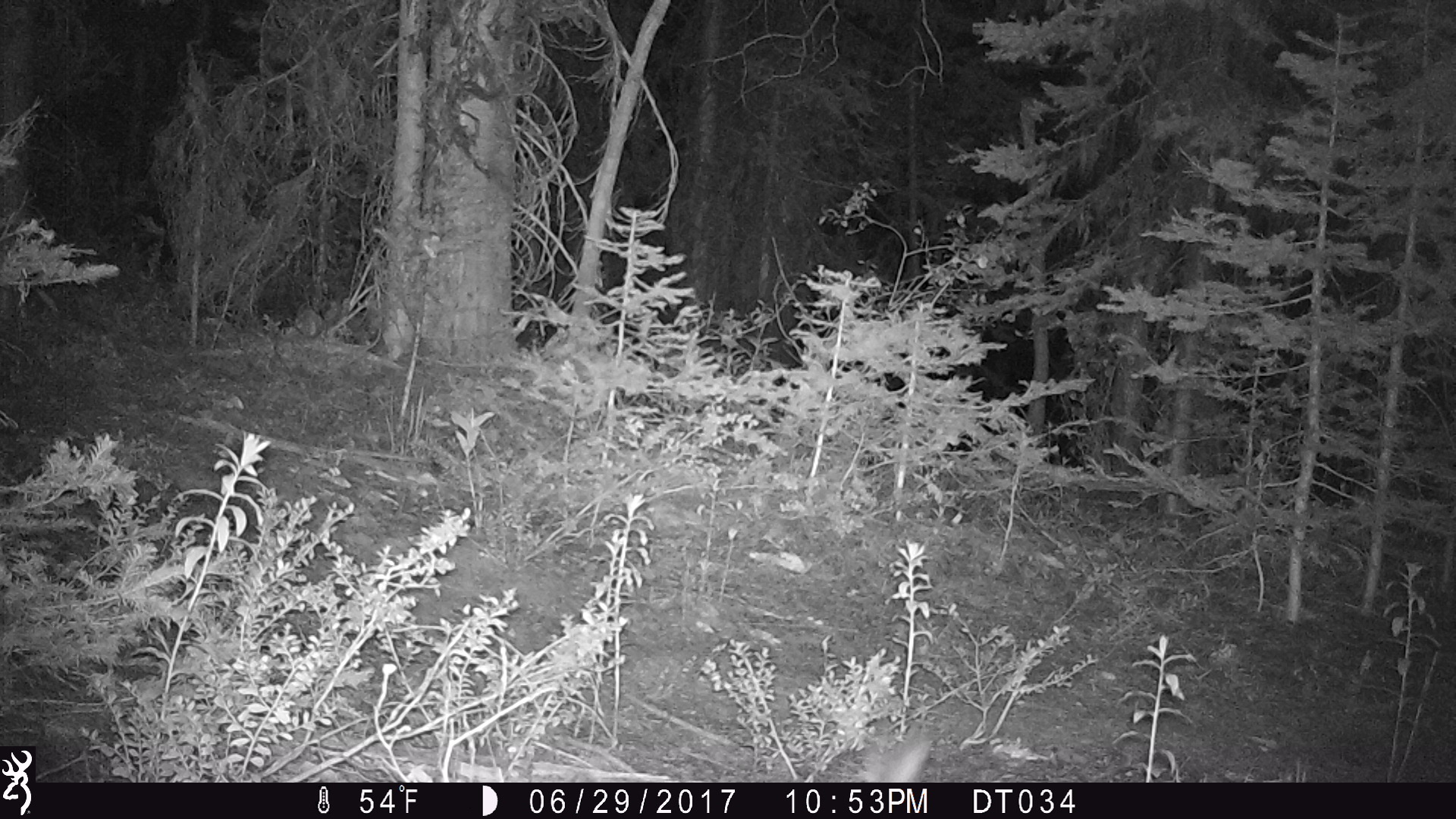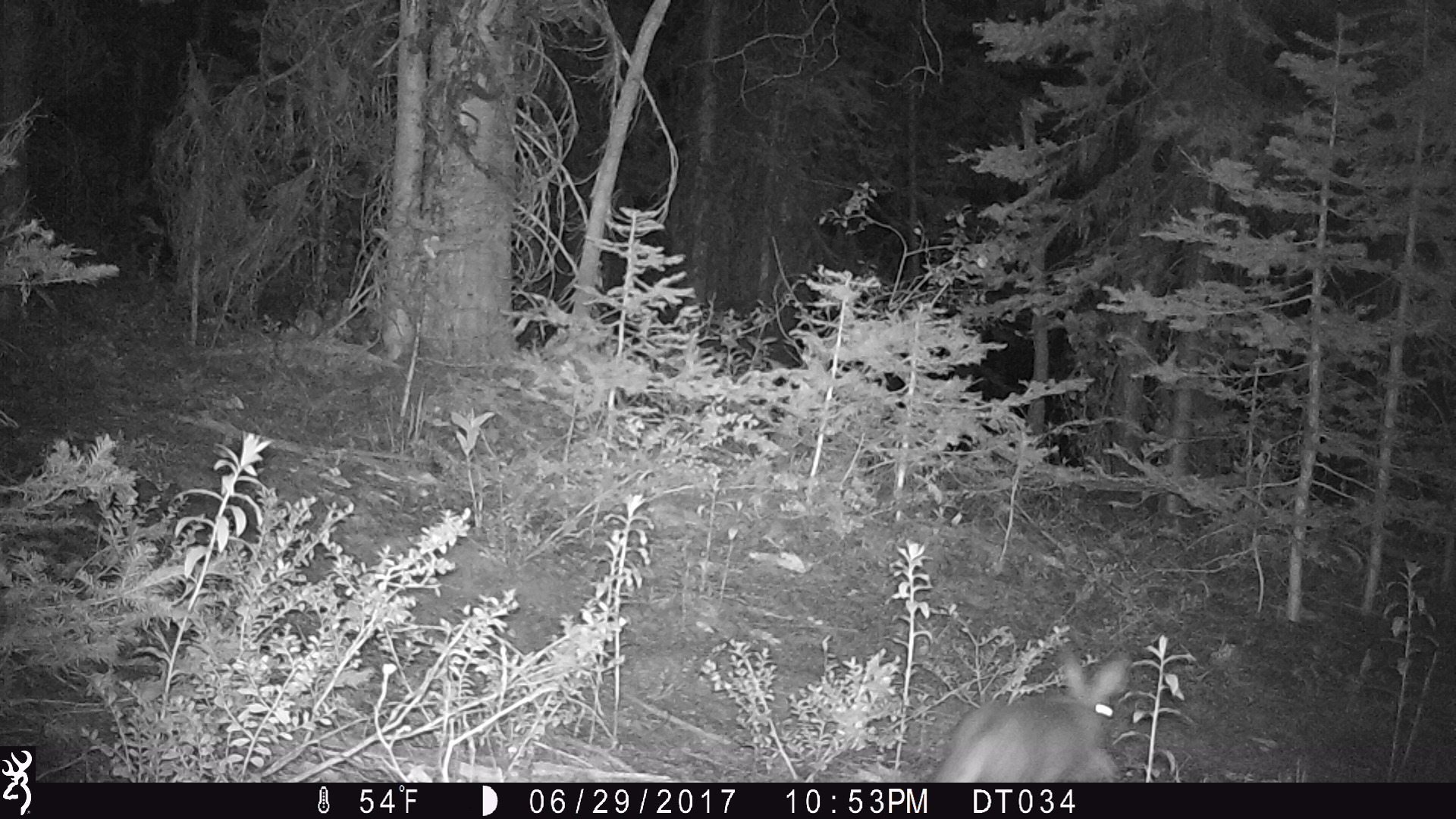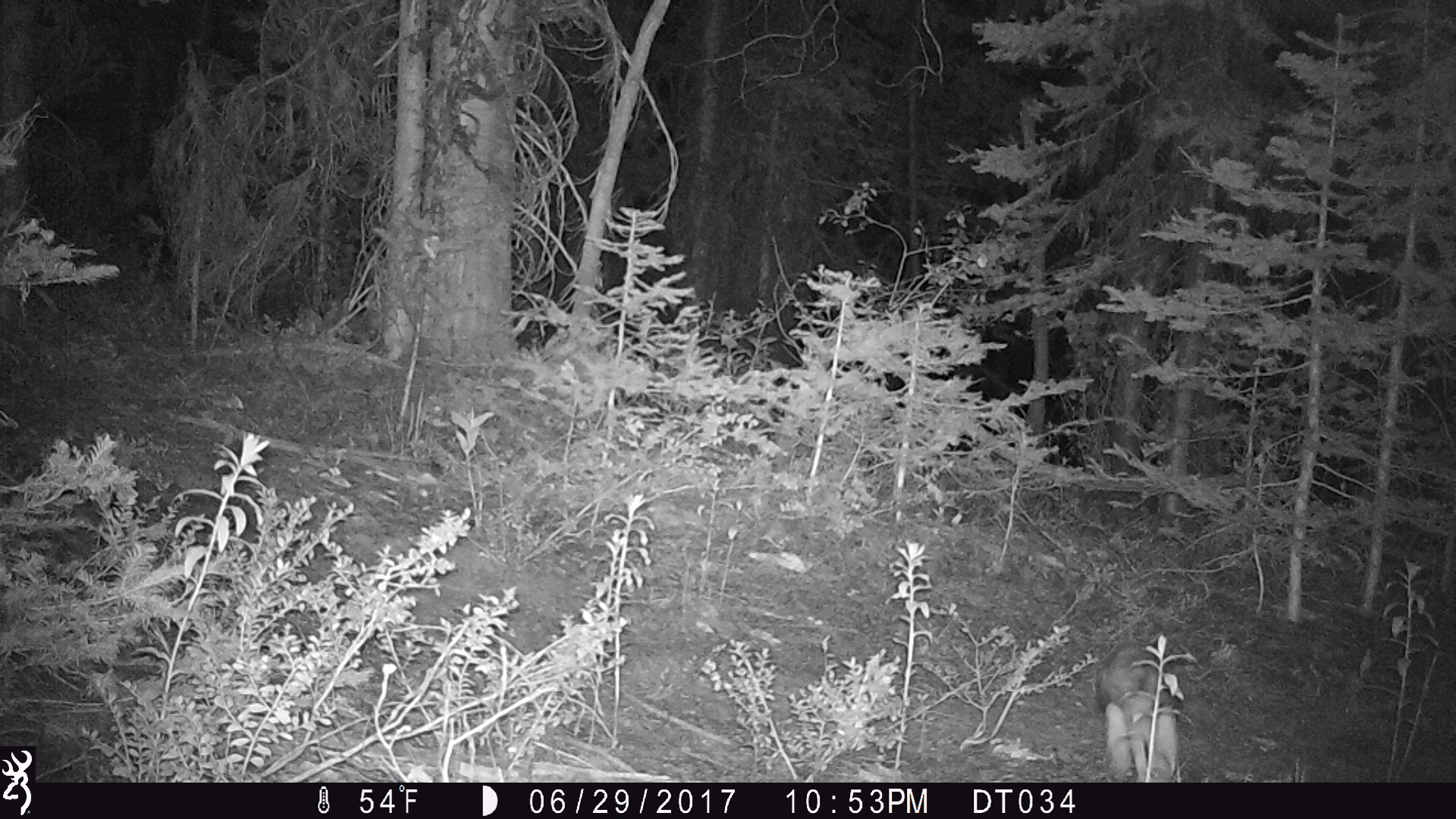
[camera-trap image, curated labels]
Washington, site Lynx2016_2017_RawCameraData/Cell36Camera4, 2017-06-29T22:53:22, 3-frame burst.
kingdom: Animalia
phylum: Chordata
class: Mammalia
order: Lagomorpha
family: Leporidae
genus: Lepus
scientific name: Lepus americanus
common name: snowshoe hare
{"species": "Lepus americanus (snowshoe hare)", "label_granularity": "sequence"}